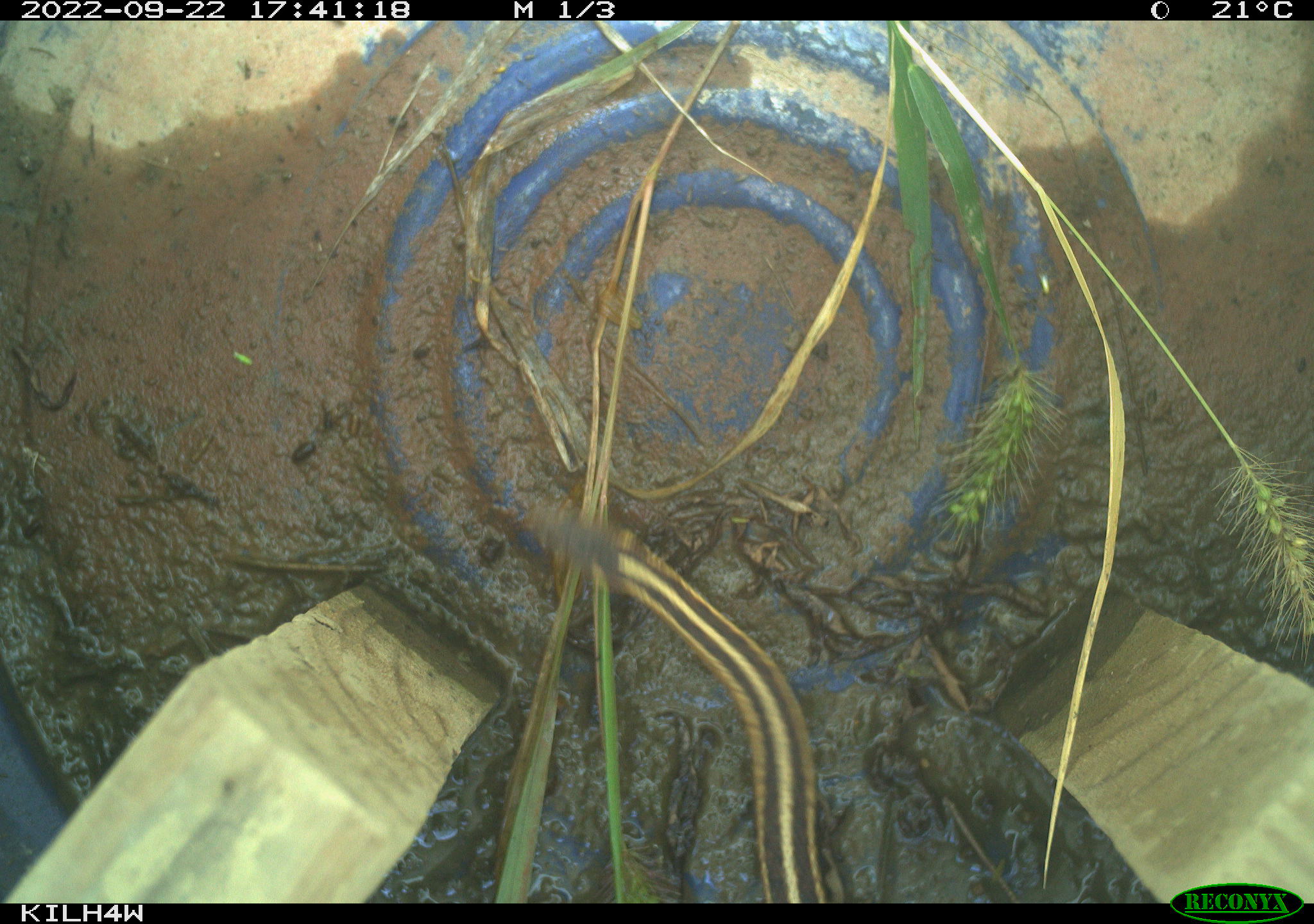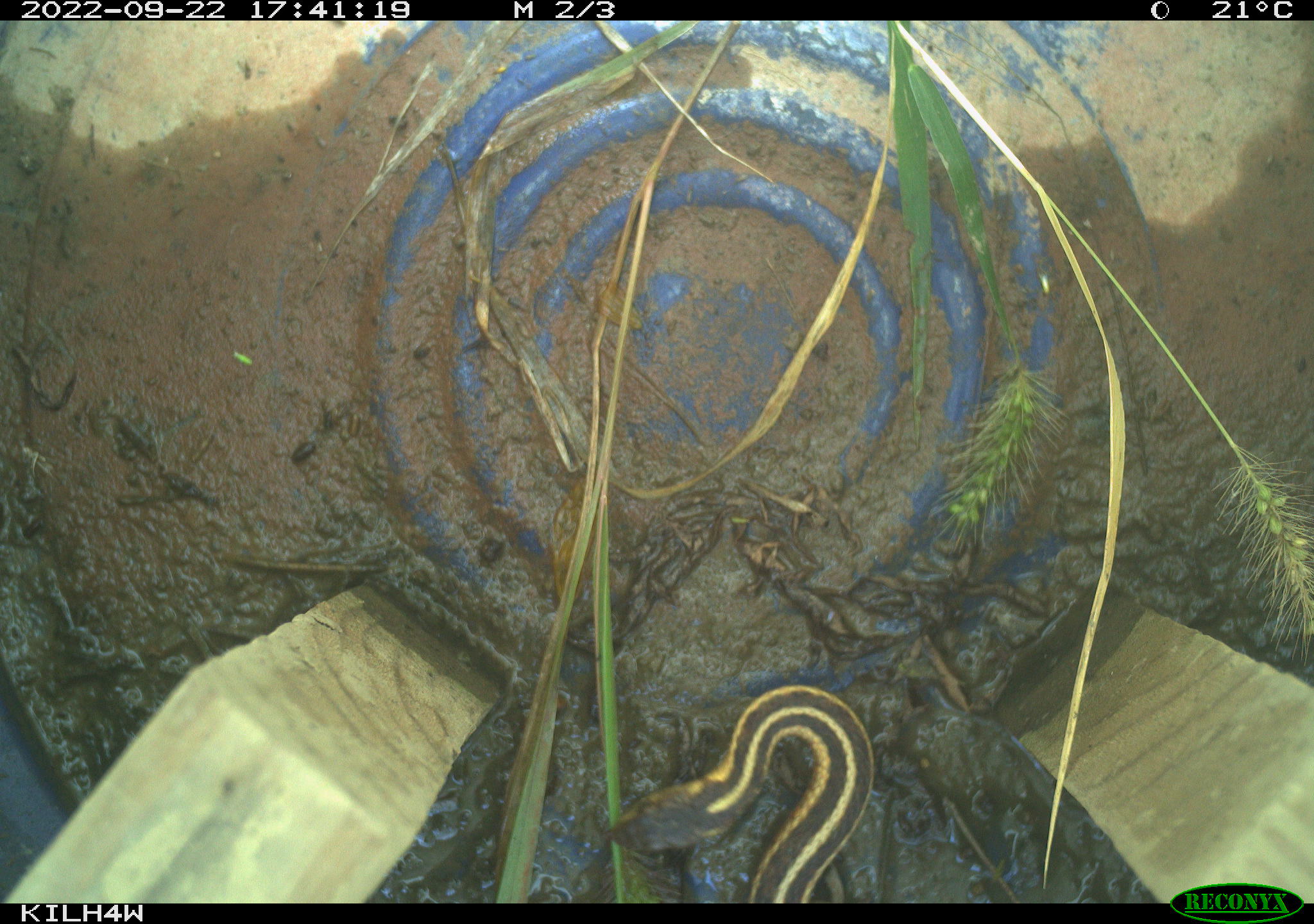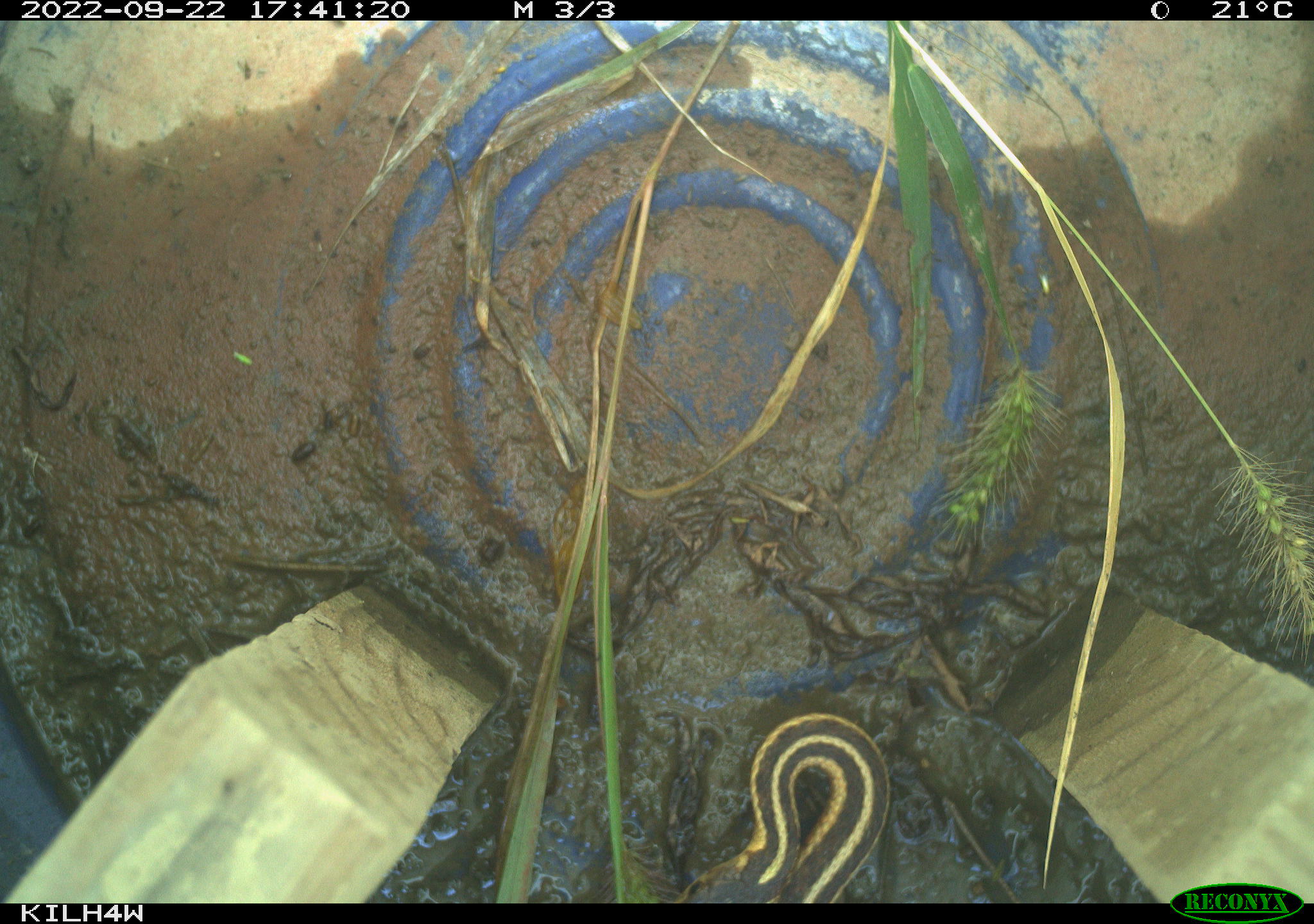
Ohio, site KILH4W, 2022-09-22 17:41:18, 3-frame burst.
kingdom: Animalia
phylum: Chordata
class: Reptilia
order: Squamata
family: Colubridae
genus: Thamnophis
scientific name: Thamnophis sirtalis sirtalis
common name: eastern gartersnake